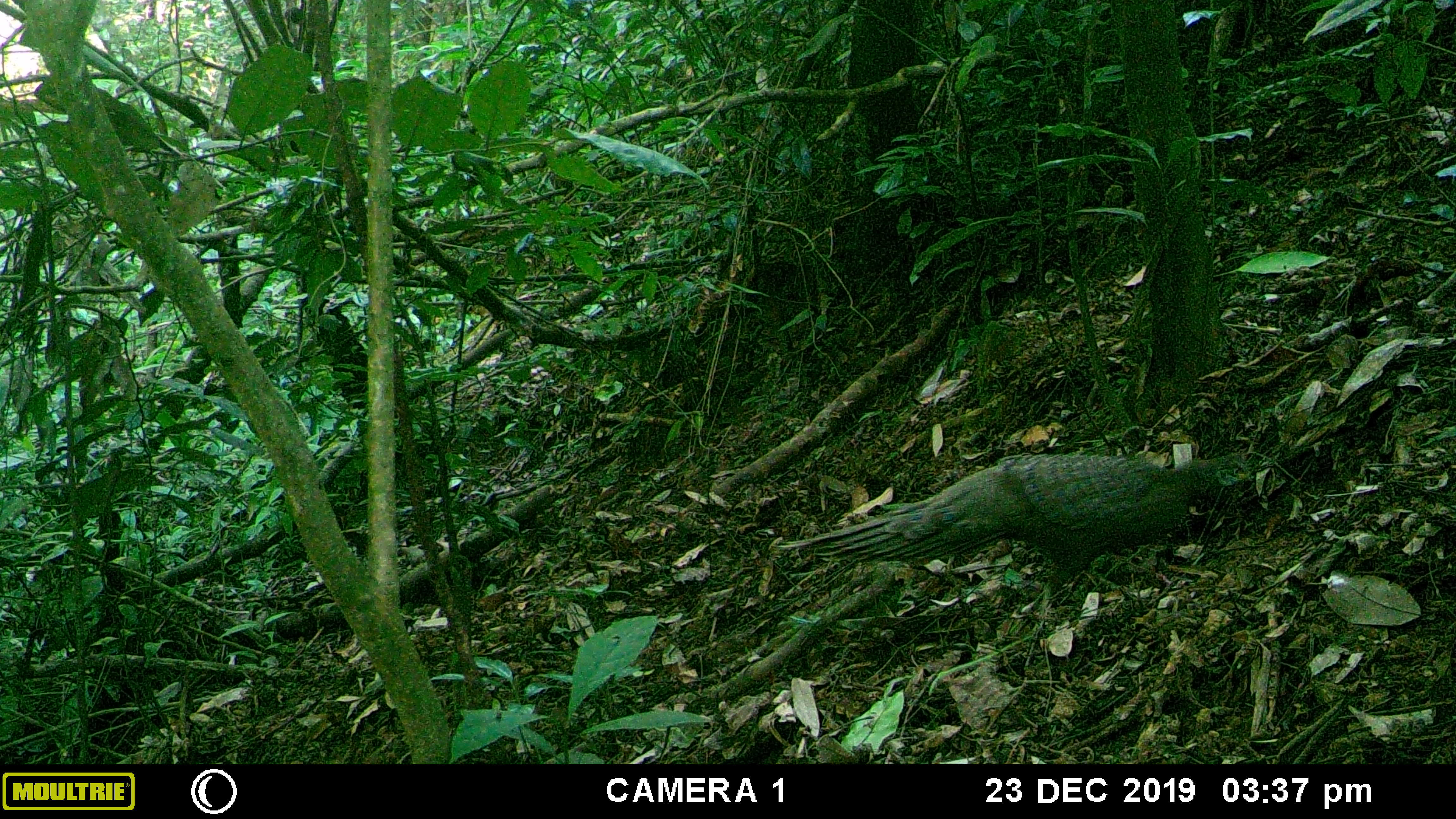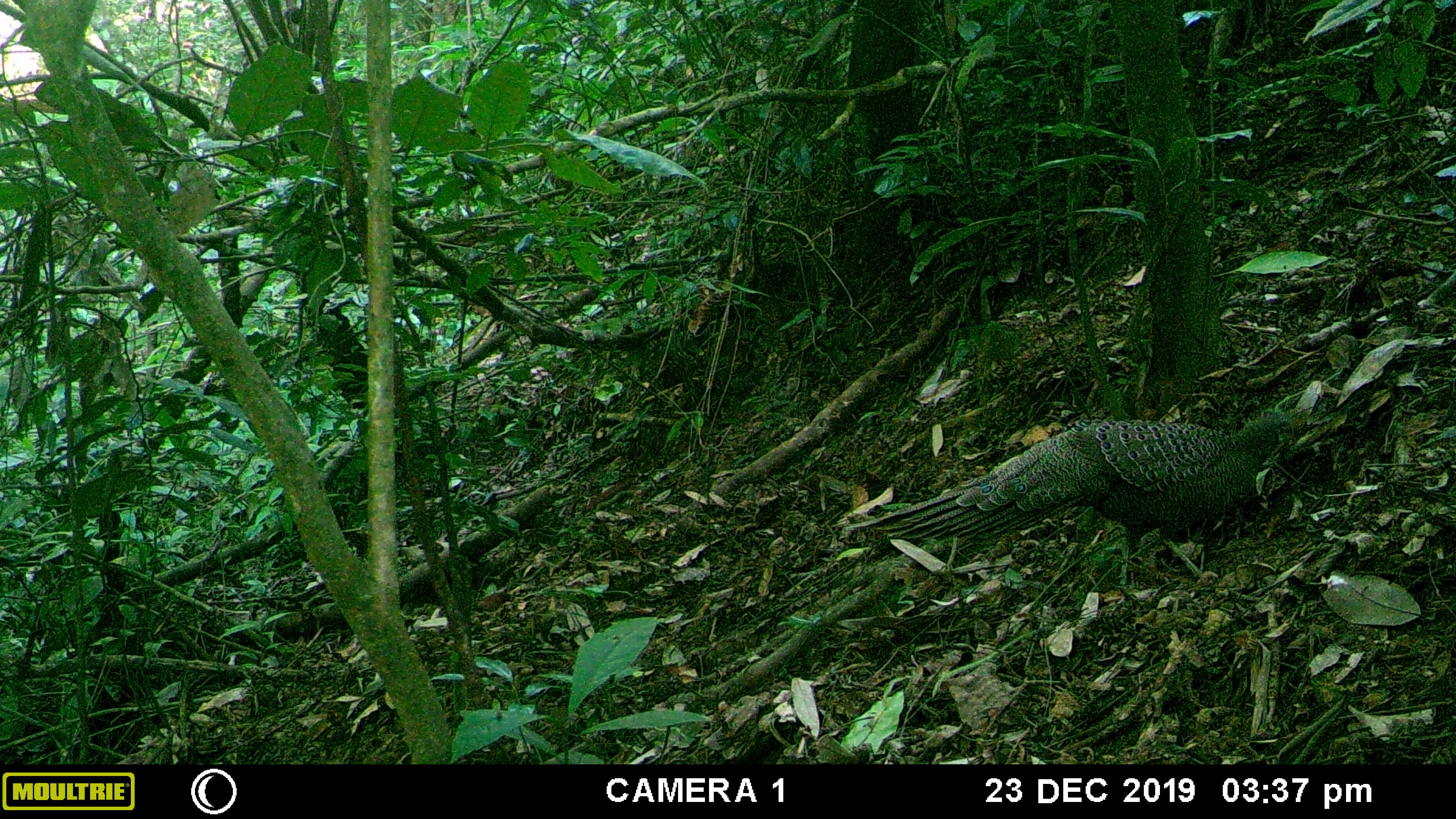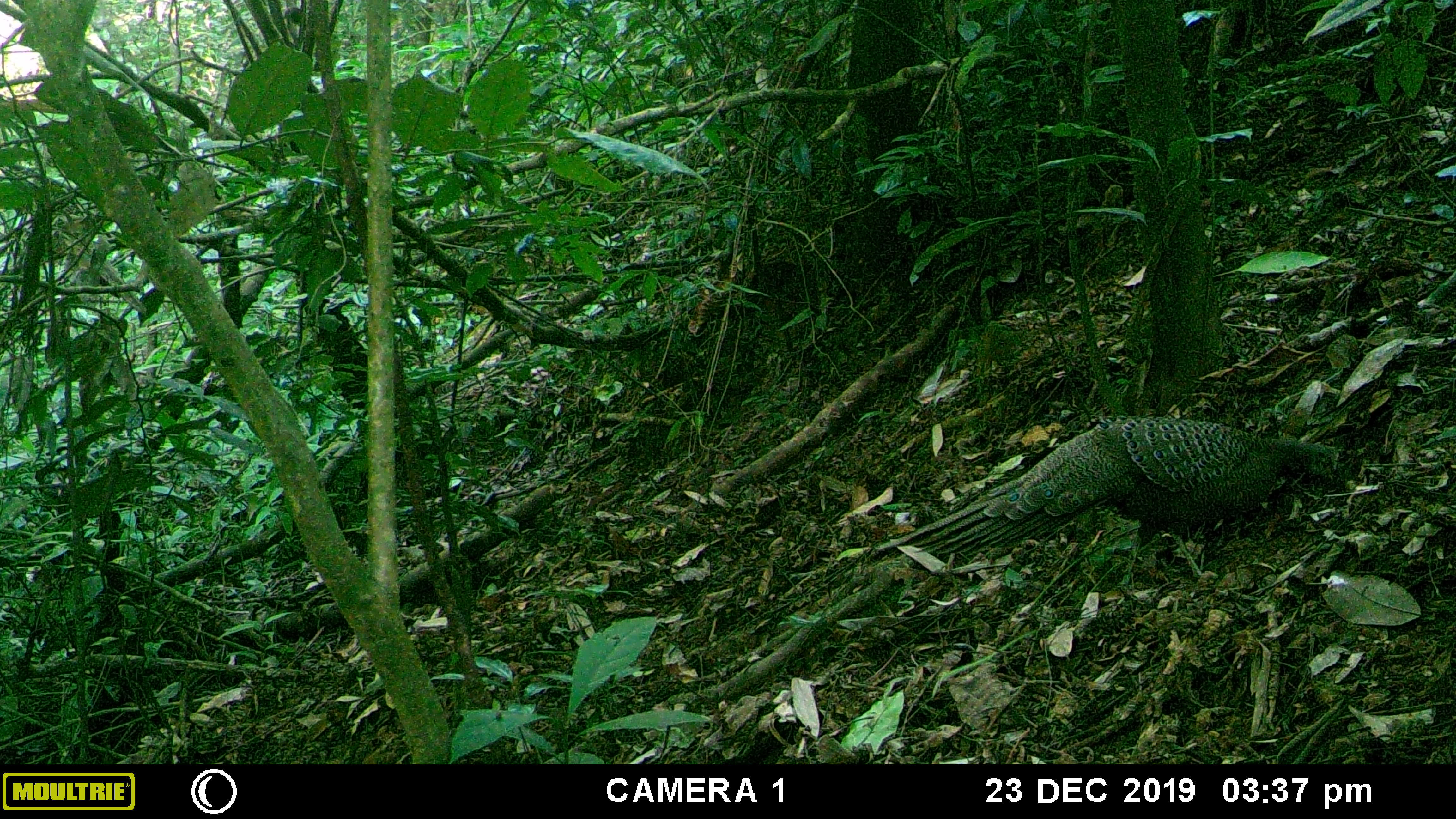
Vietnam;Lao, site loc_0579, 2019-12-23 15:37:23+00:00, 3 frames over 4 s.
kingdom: Animalia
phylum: Chordata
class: Aves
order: Galliformes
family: Phasianidae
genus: Polyplectron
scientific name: Polyplectron bicalcaratum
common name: gray peacock-pheasant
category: grey peacock pheasant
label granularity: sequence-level